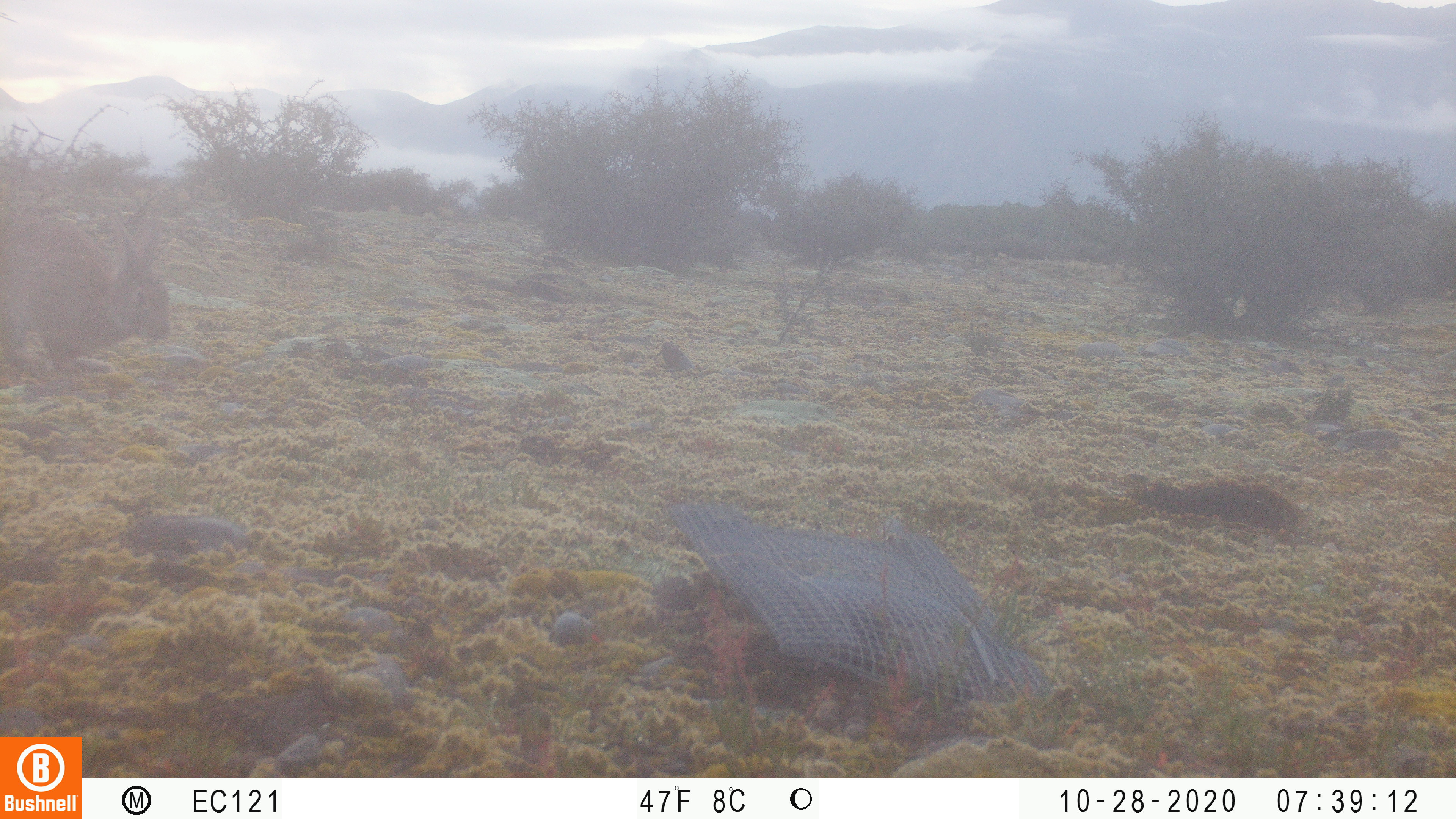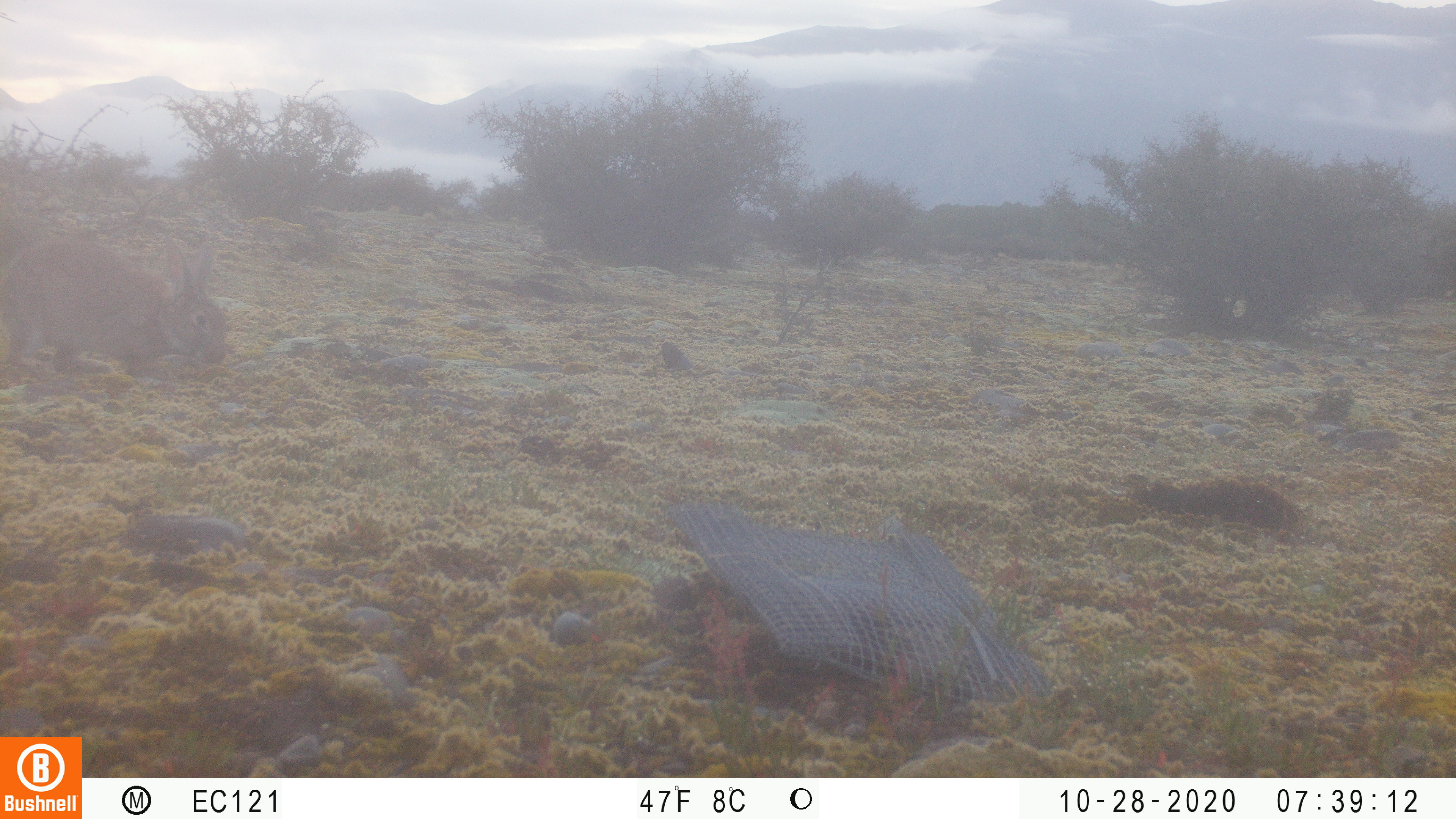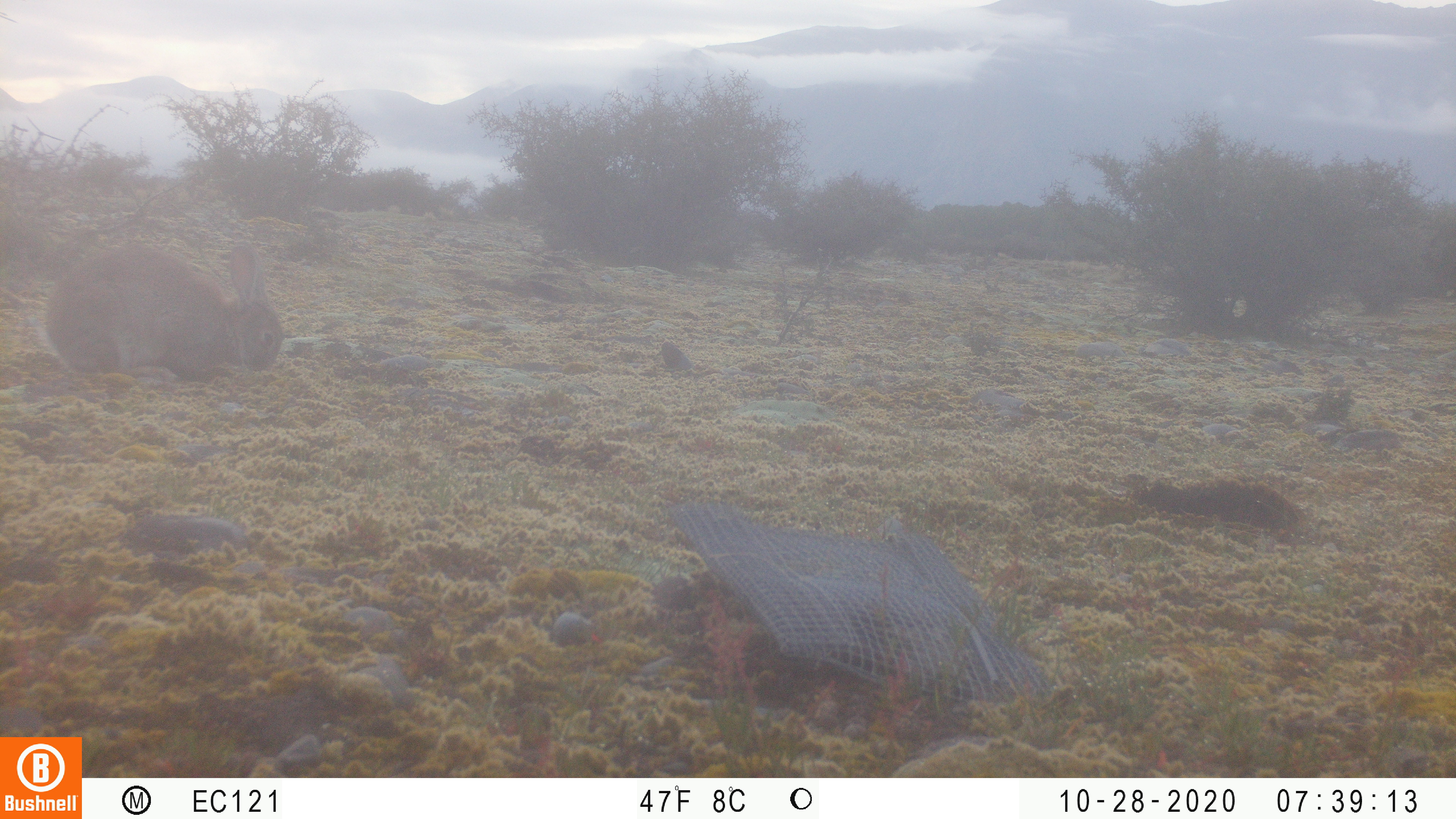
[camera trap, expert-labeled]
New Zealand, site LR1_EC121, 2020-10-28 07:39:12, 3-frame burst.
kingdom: Animalia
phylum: Chordata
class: Mammalia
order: Lagomorpha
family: Leporidae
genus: Oryctolagus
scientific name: Oryctolagus cuniculus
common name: european rabbit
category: rabbit